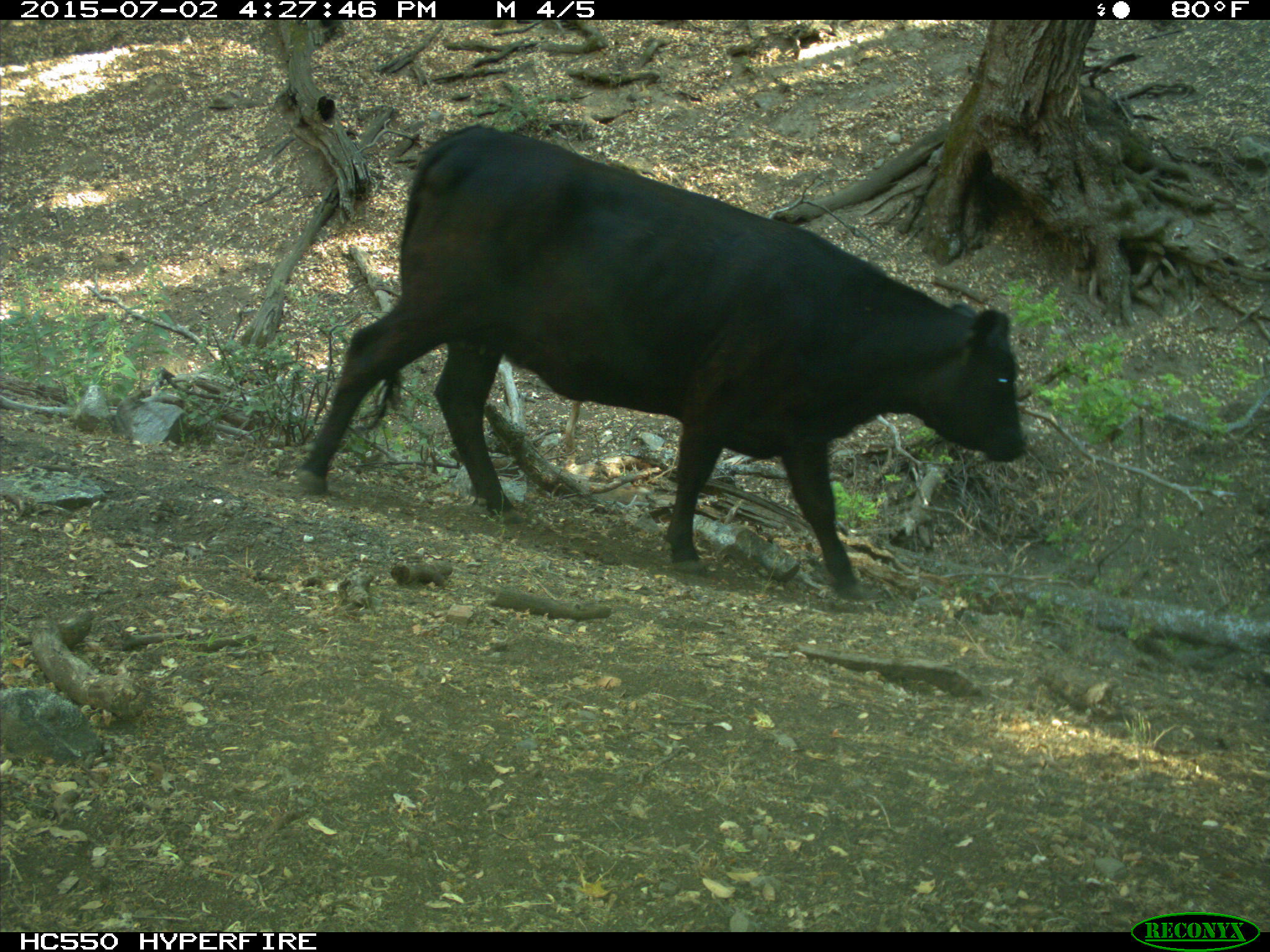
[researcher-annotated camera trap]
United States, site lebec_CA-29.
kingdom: Animalia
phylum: Chordata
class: Mammalia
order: Artiodactyla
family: Bovidae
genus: Bos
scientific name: Bos taurus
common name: domestic cow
Bos taurus (domestic cow).